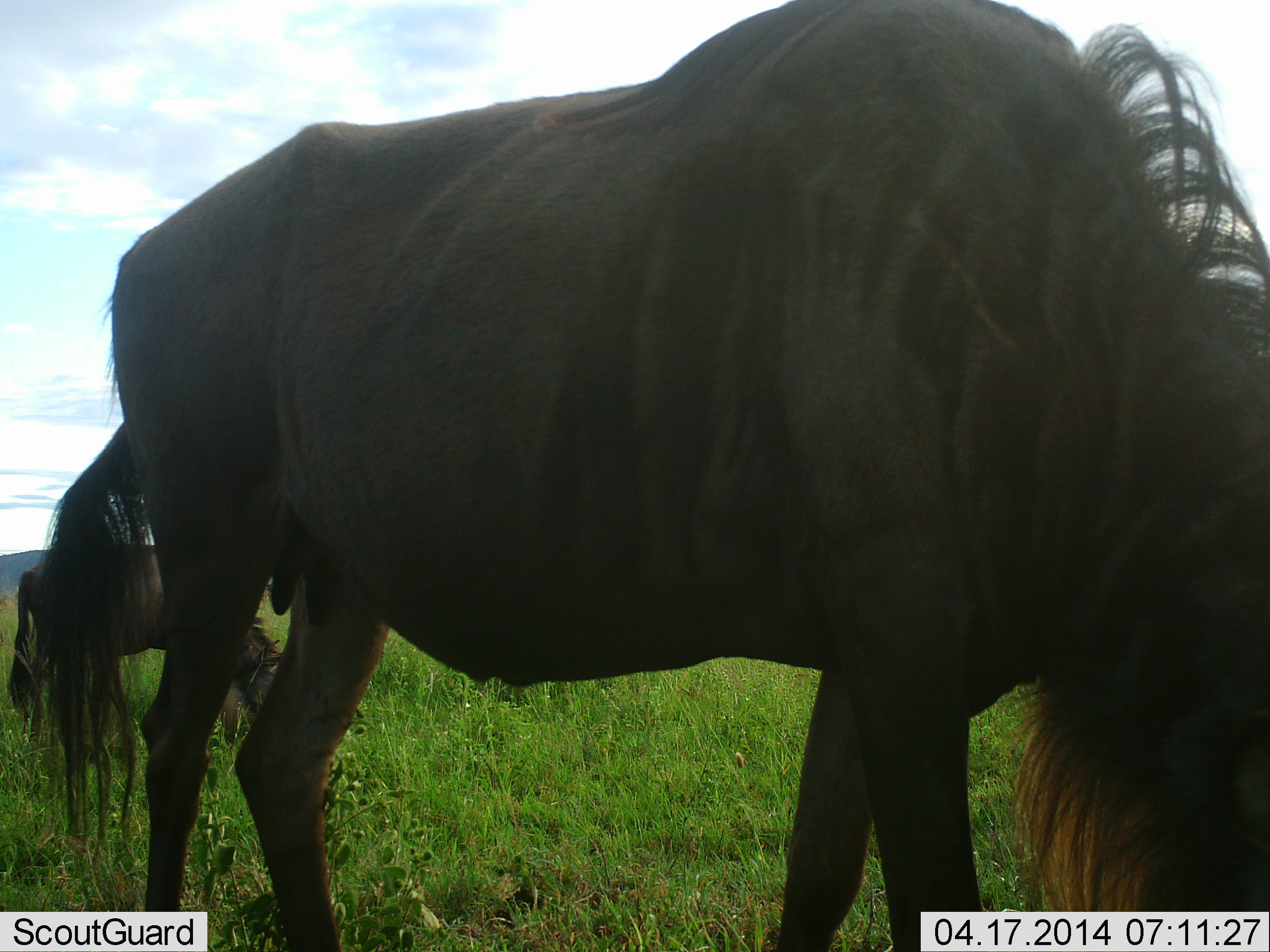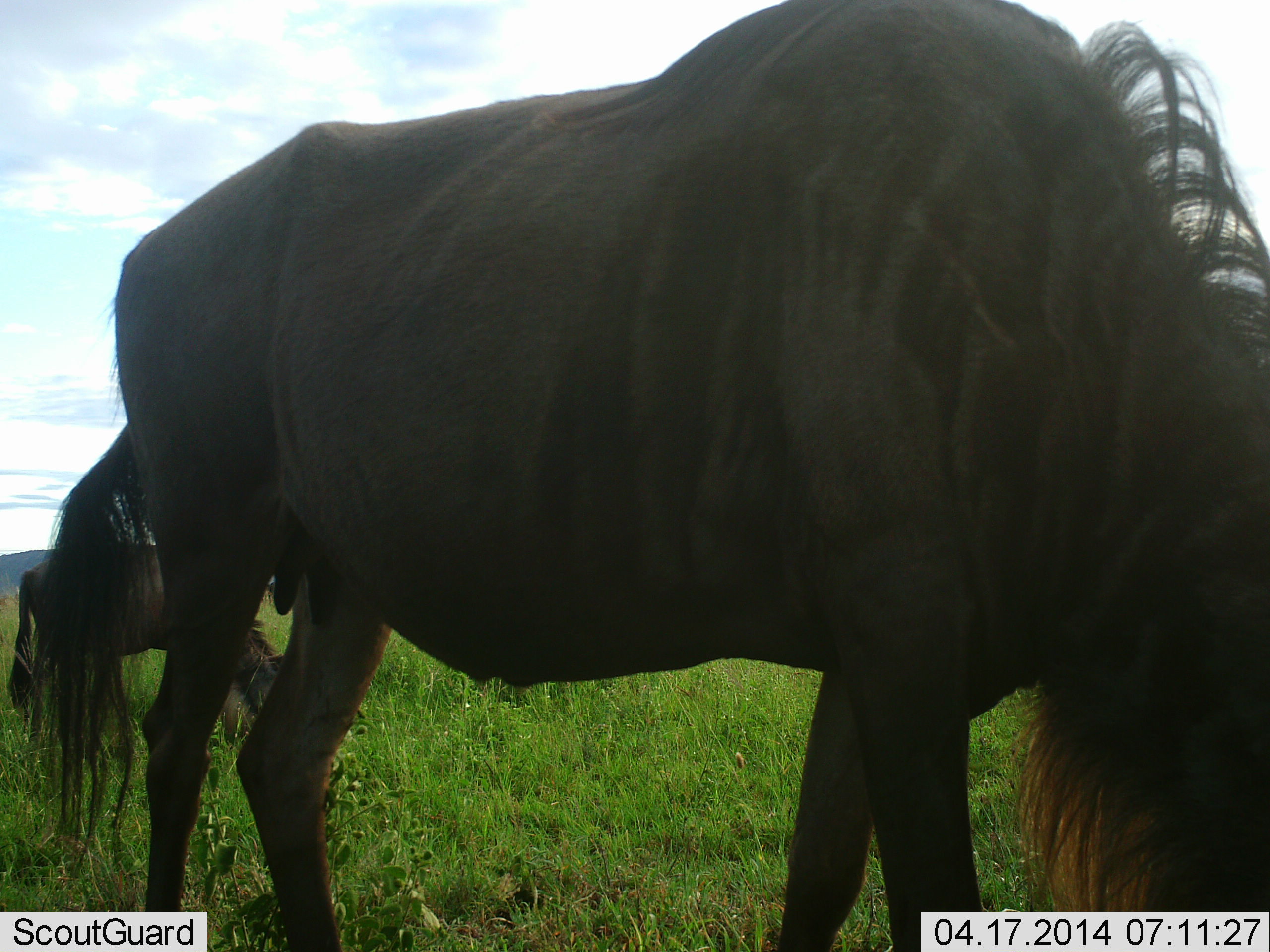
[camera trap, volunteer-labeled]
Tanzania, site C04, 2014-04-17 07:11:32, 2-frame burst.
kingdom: Animalia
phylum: Chordata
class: Mammalia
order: Artiodactyla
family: Bovidae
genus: Connochaetes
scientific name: Connochaetes taurinus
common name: blue wildebeest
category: wildebeest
Wildebeest (blue wildebeest) (Connochaetes taurinus), count 2. Behavior (volunteer vote fractions): standing 30%, resting 0%, moving 0%, interacting 0%. Young present (vote fraction): 10%. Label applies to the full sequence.